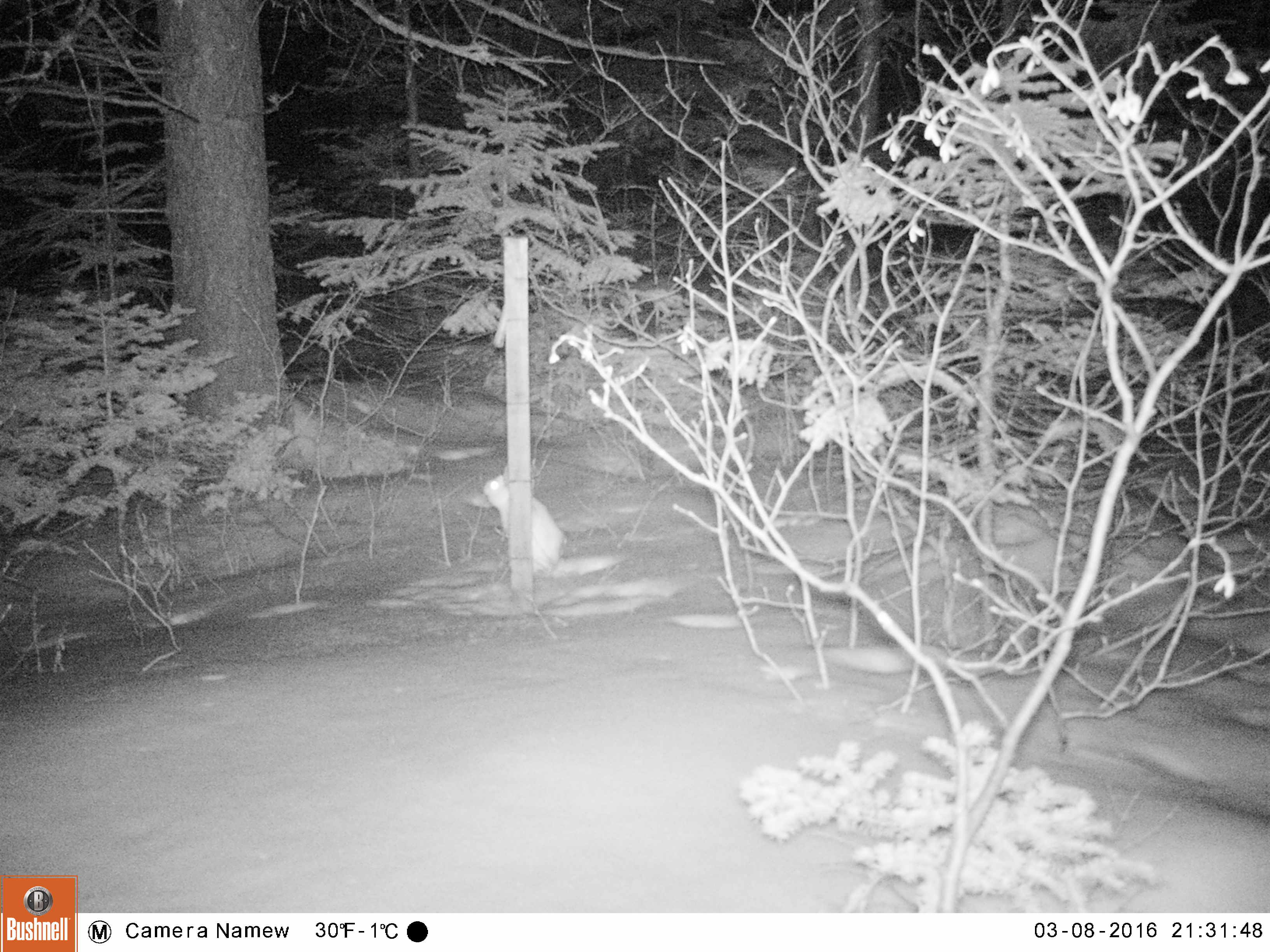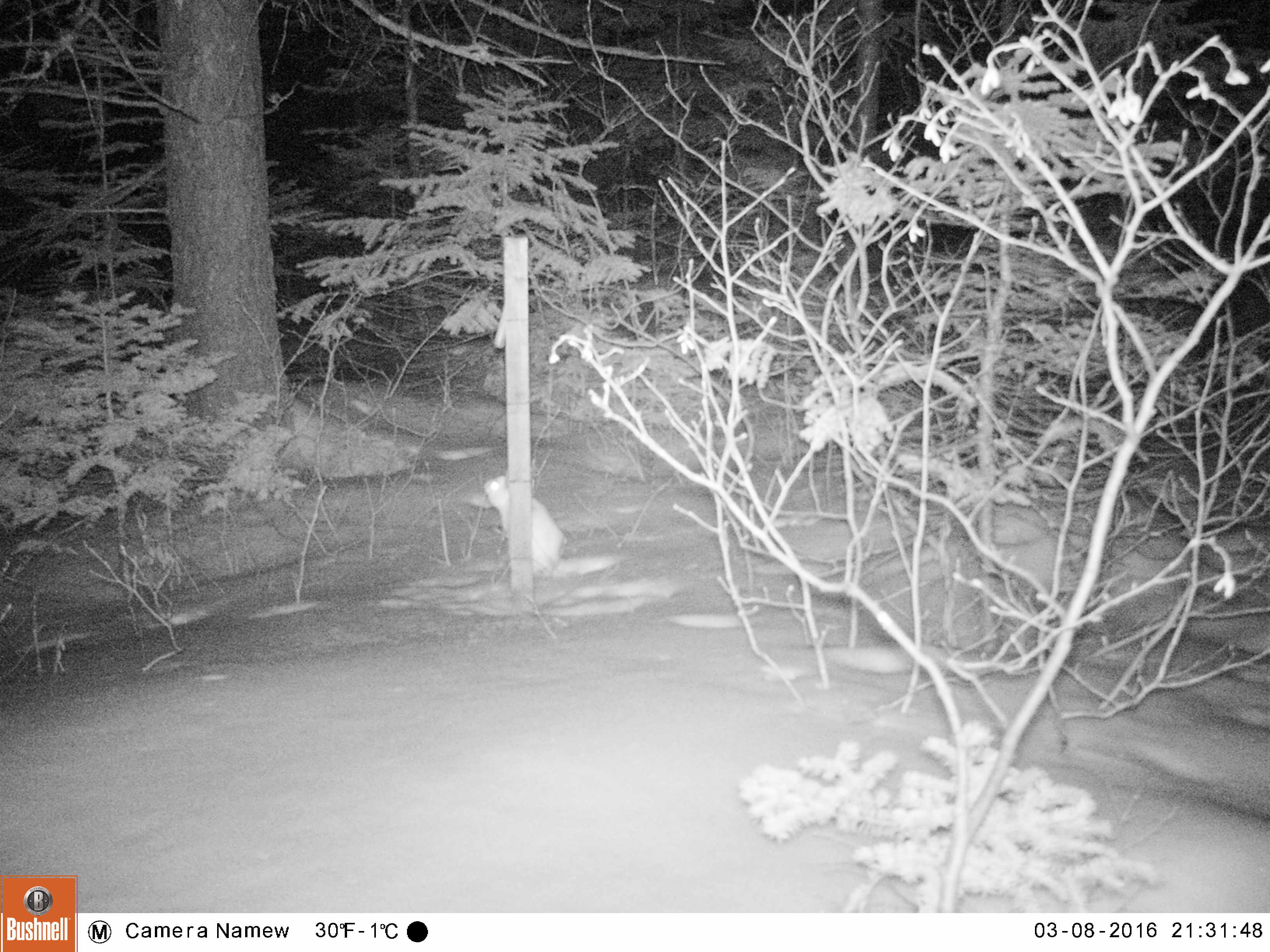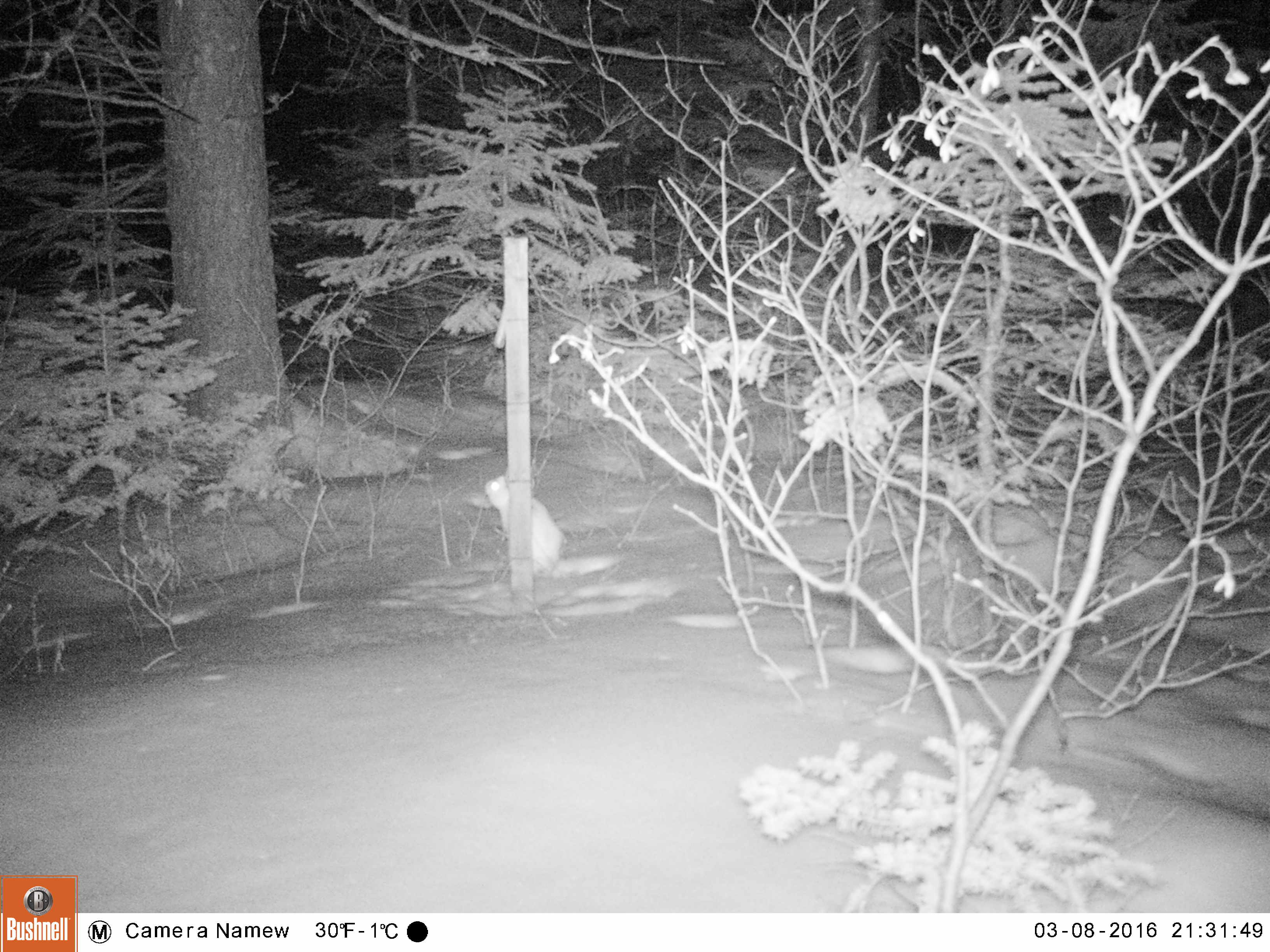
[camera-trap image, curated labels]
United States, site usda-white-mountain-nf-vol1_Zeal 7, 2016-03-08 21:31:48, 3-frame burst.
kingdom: Animalia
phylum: Chordata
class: Mammalia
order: Lagomorpha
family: Leporidae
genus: Lepus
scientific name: Lepus americanus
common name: snowshoe hare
Snowshoe hare (Lepus americanus).